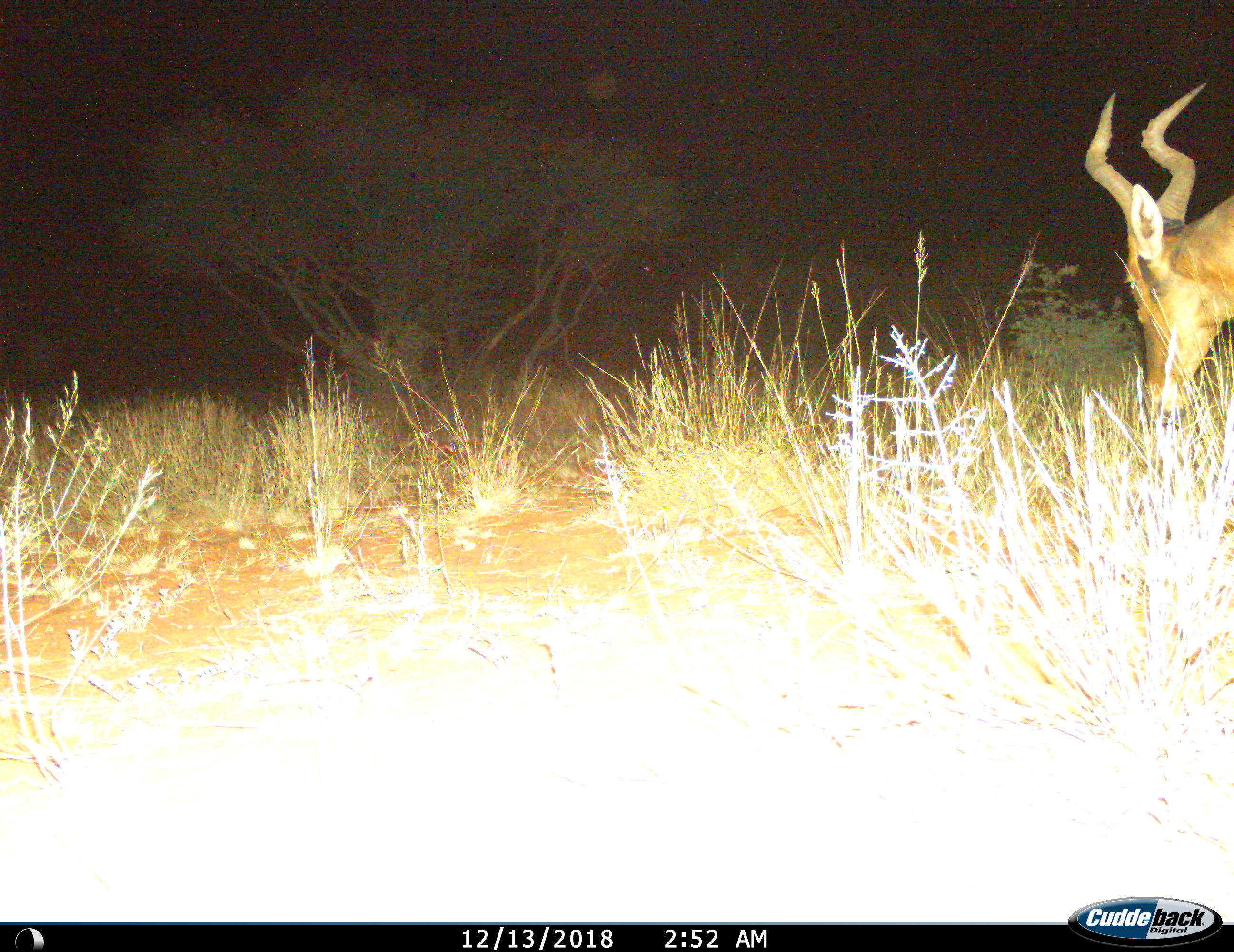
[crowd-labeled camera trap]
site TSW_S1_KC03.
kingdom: Animalia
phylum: Chordata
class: Mammalia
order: Artiodactyla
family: Bovidae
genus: Alcelaphus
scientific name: Alcelaphus buselaphus caama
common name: red hartebeest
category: hartebeestred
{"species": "hartebeestred (red hartebeest) (Alcelaphus buselaphus caama)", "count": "1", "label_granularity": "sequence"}